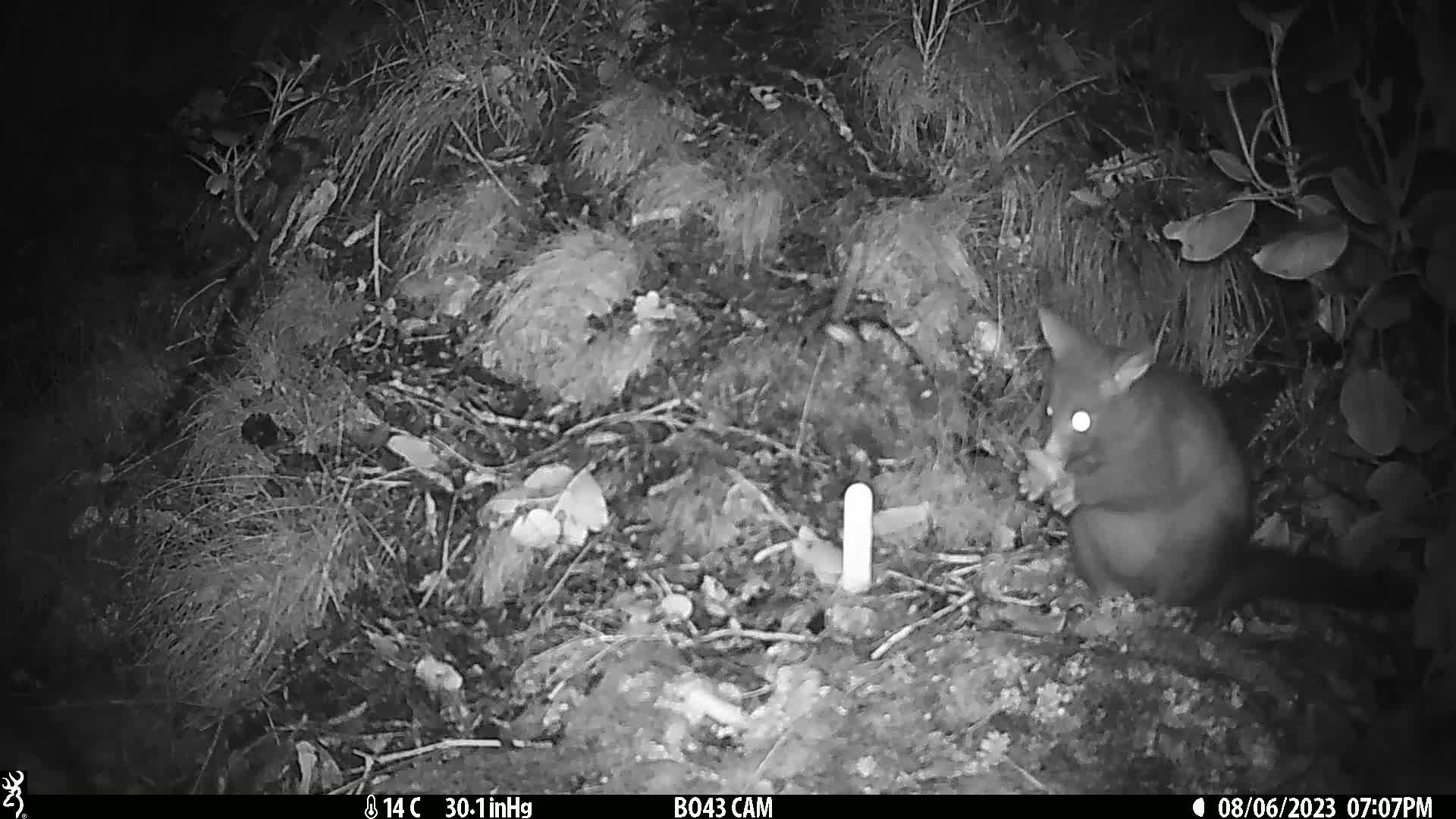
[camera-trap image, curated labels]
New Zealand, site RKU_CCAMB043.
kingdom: Animalia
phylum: Chordata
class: Mammalia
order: Diprotodontia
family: Phalangeridae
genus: Trichosurus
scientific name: Trichosurus vulpecula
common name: common brushtail possum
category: possum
Possum (common brushtail possum) (Trichosurus vulpecula).